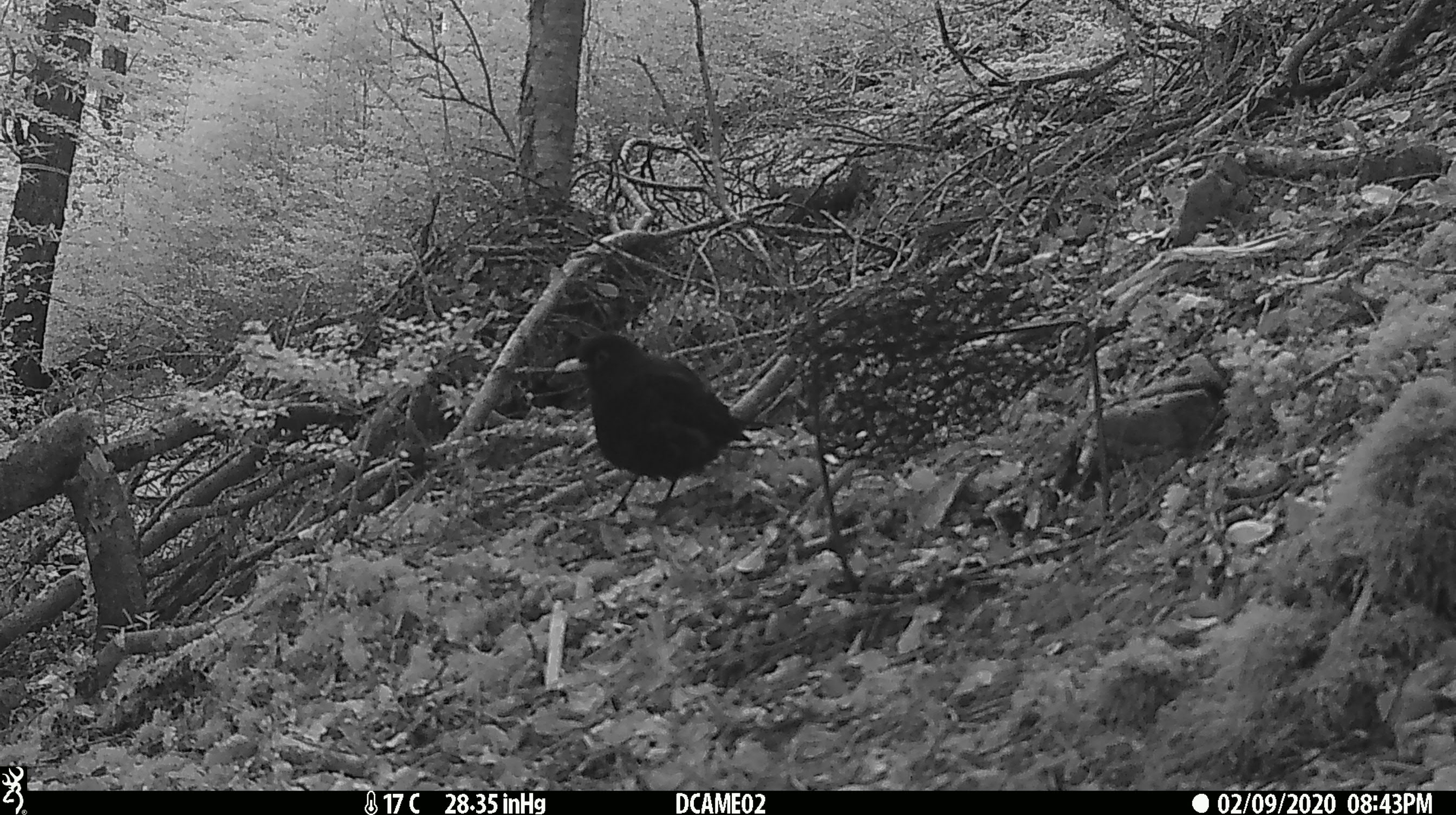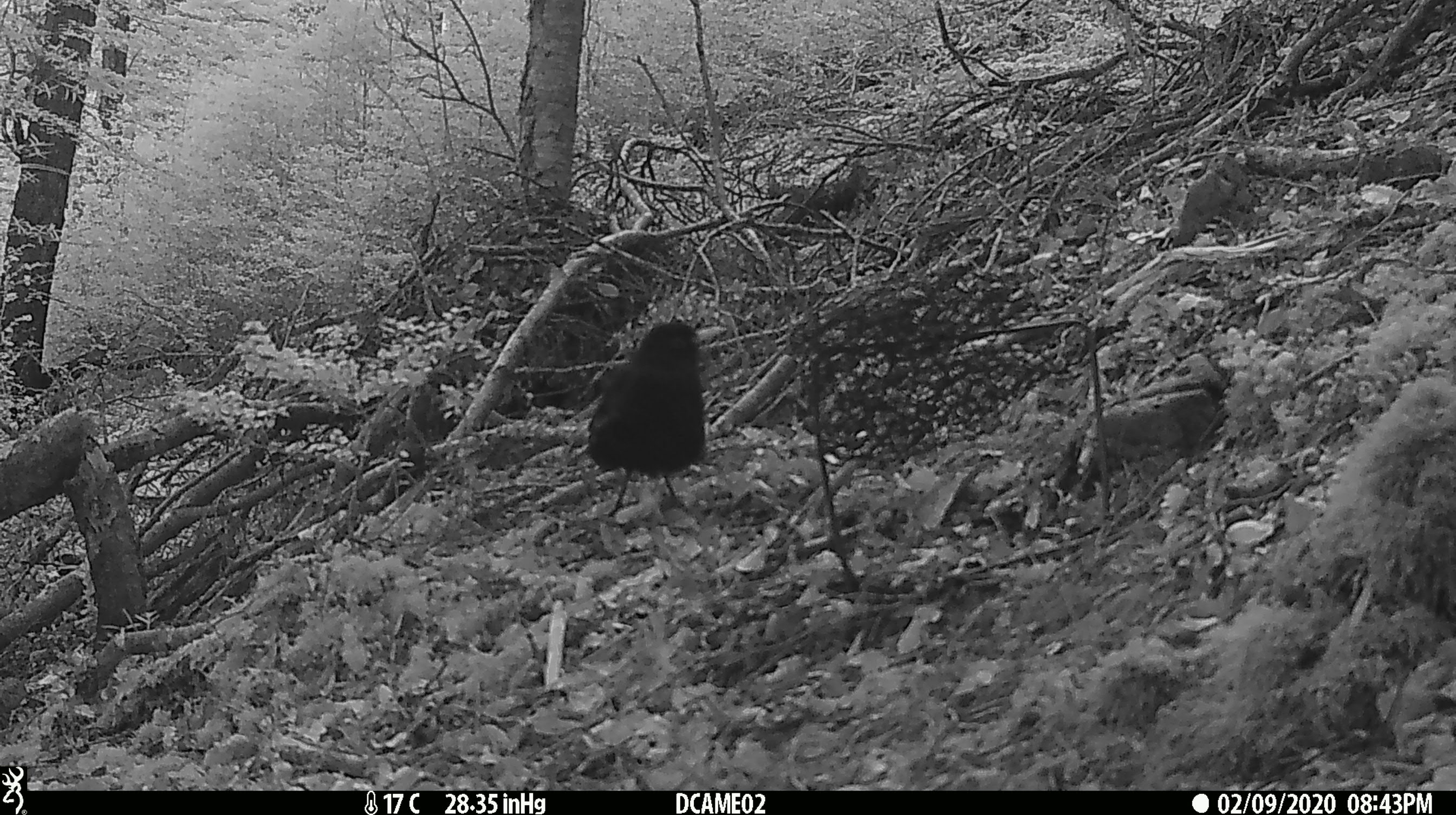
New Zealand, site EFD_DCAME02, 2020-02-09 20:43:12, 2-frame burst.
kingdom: Animalia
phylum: Chordata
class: Aves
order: Passeriformes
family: Turdidae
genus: Turdus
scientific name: Turdus merula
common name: eurasian blackbird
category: blackbird